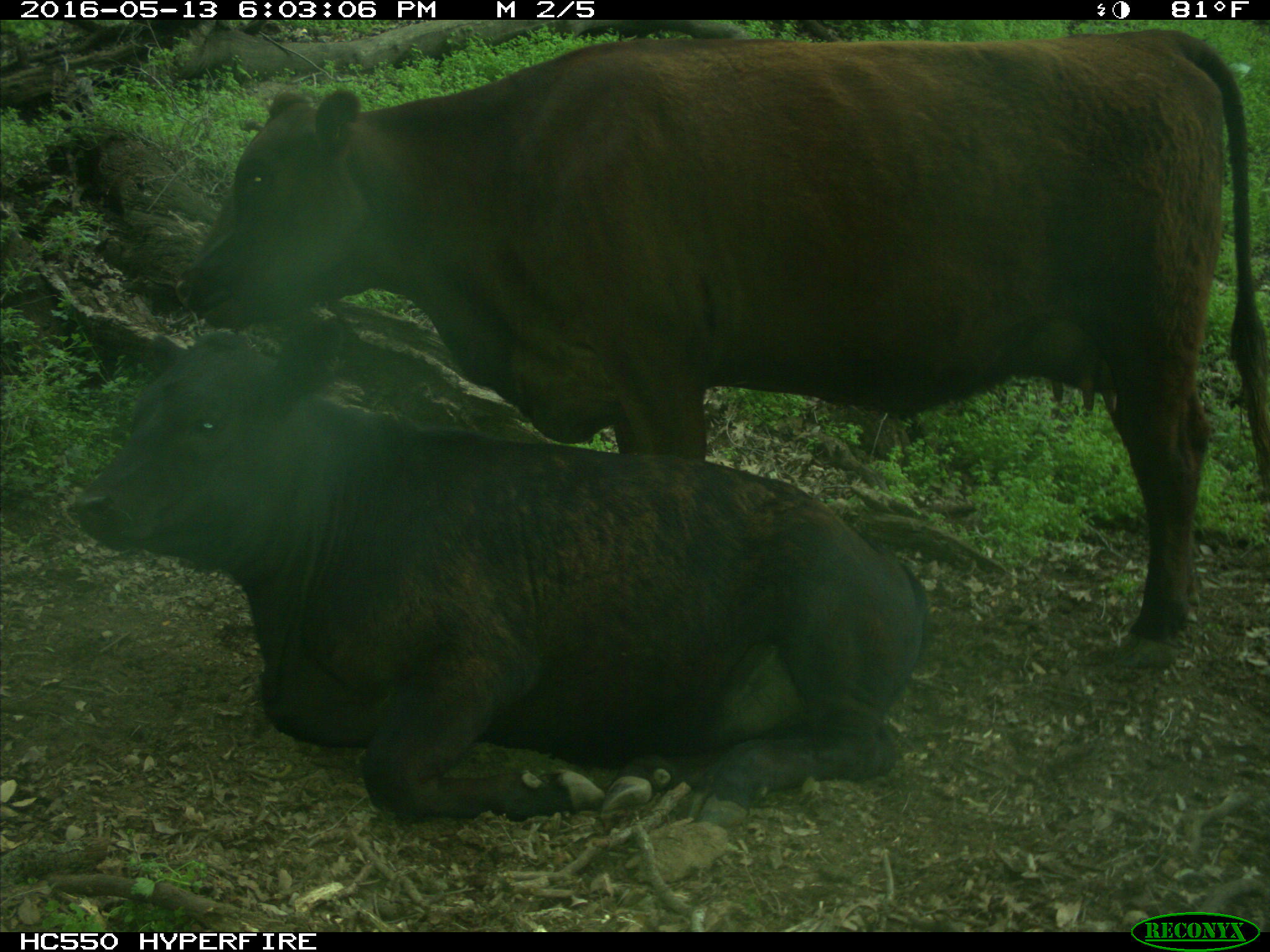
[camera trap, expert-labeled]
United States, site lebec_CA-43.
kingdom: Animalia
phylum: Chordata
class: Mammalia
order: Artiodactyla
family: Bovidae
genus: Bos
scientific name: Bos taurus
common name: domestic cow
Bos taurus (domestic cow).